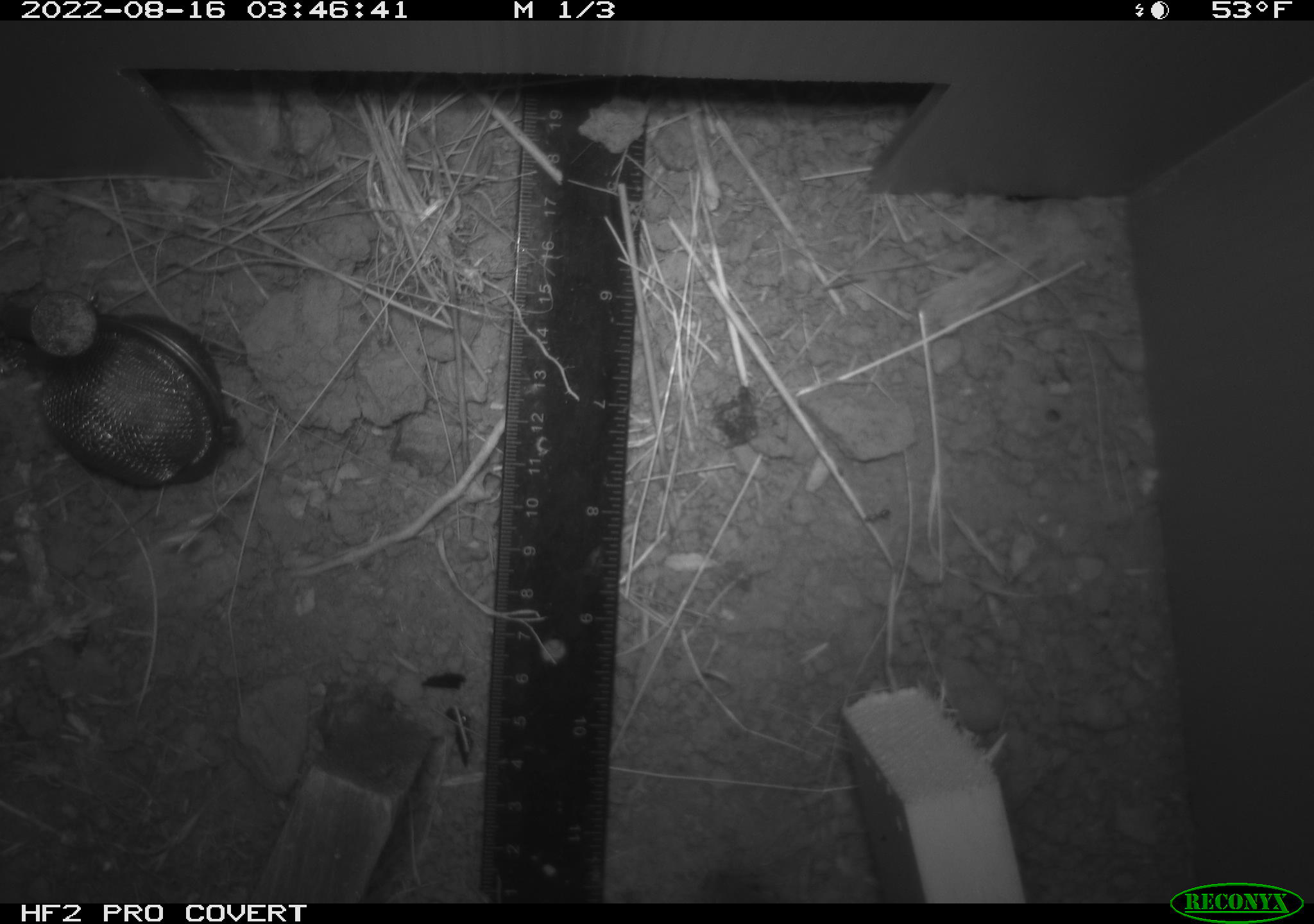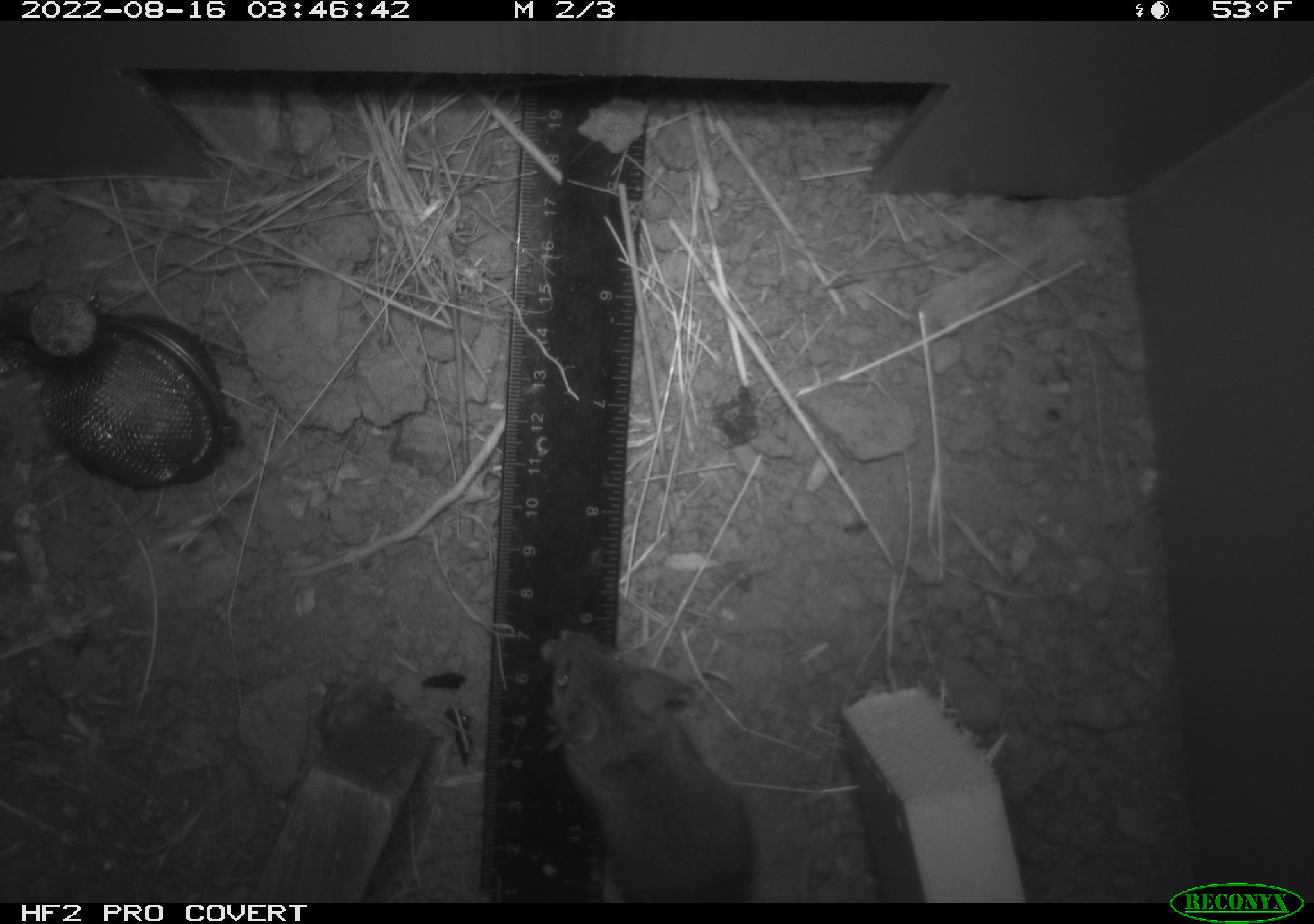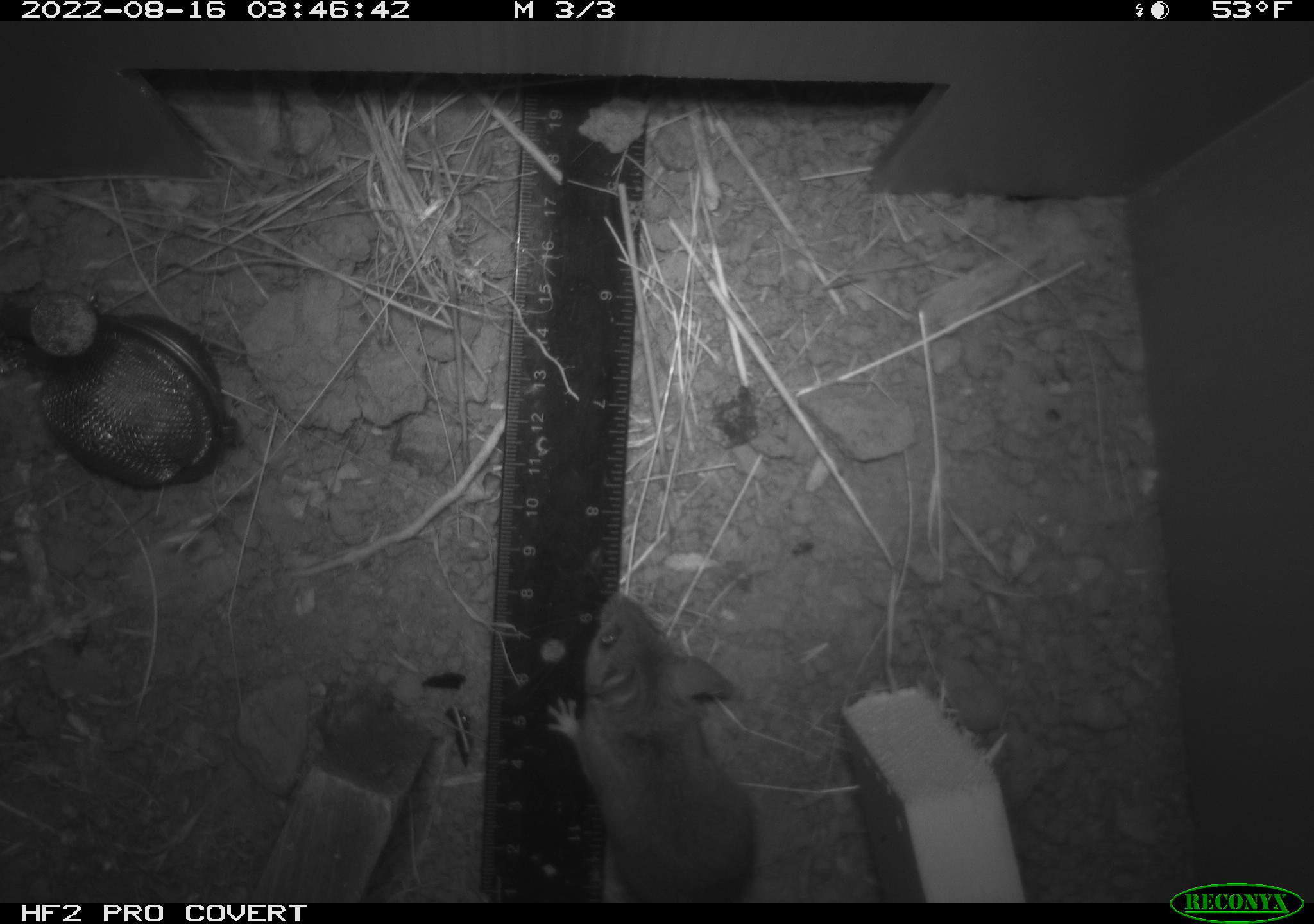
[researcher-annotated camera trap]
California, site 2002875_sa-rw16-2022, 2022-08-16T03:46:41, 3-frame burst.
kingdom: Animalia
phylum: Chordata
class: Mammalia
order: Rodentia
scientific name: Rodentia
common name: mouse species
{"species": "mouse species (Rodentia)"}